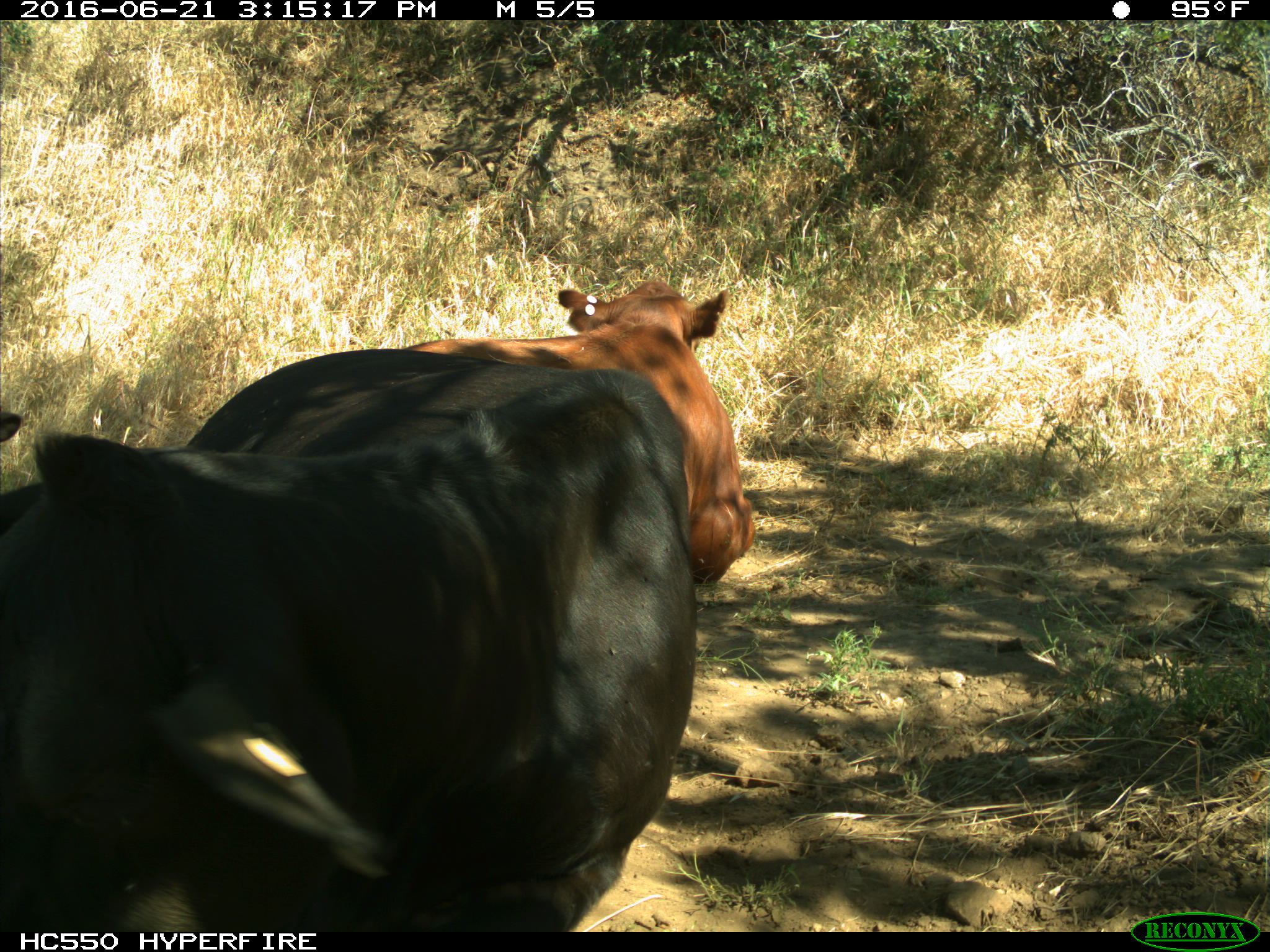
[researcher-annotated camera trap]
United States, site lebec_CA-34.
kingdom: Animalia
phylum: Chordata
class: Mammalia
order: Artiodactyla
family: Bovidae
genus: Bos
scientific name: Bos taurus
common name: domestic cow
Bos taurus (domestic cow).